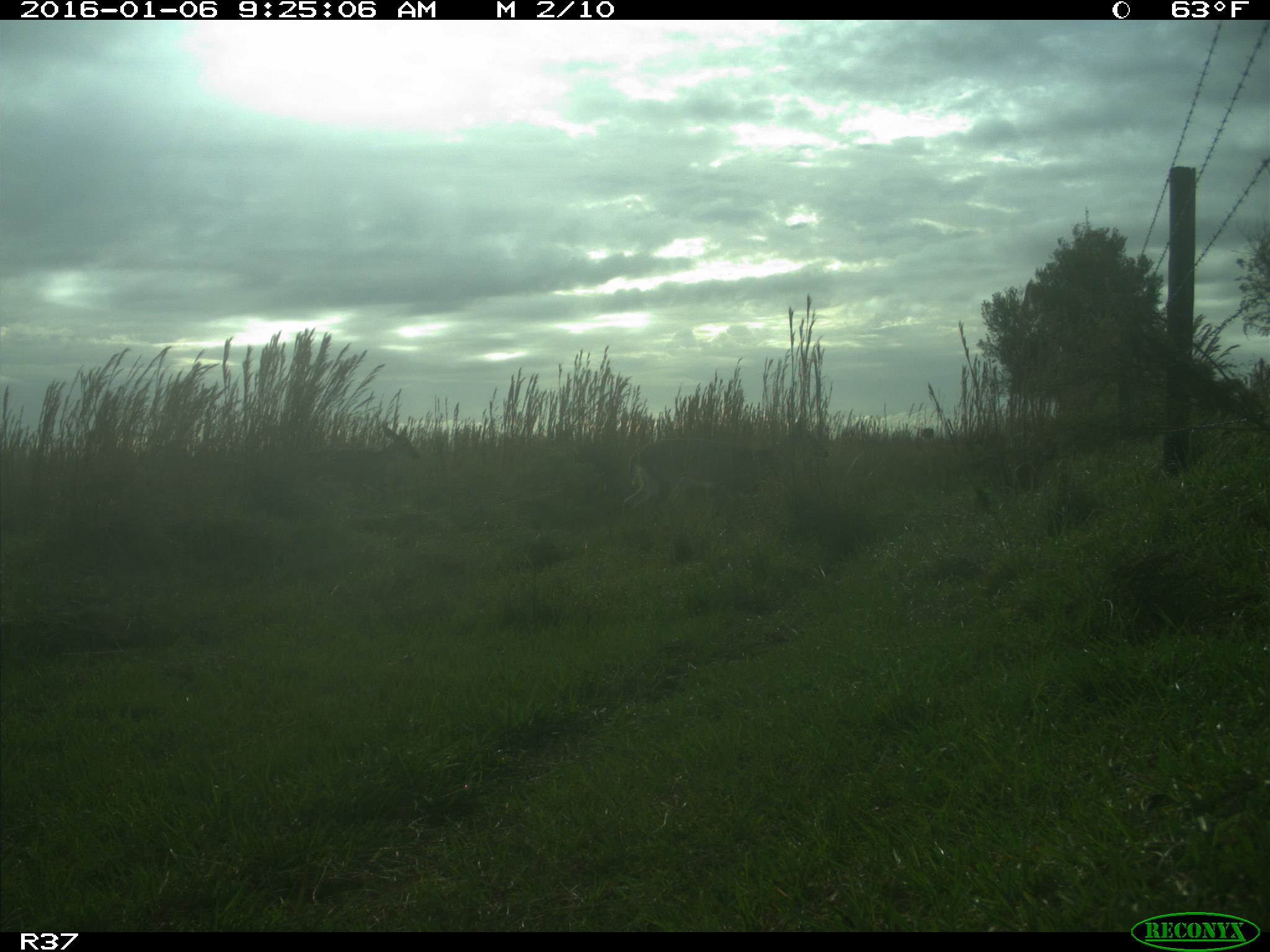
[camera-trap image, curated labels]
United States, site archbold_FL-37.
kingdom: Animalia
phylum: Chordata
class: Mammalia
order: Artiodactyla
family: Cervidae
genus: Odocoileus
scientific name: Odocoileus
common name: deer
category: unidentified deer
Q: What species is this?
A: Unidentified deer (deer) (Odocoileus).